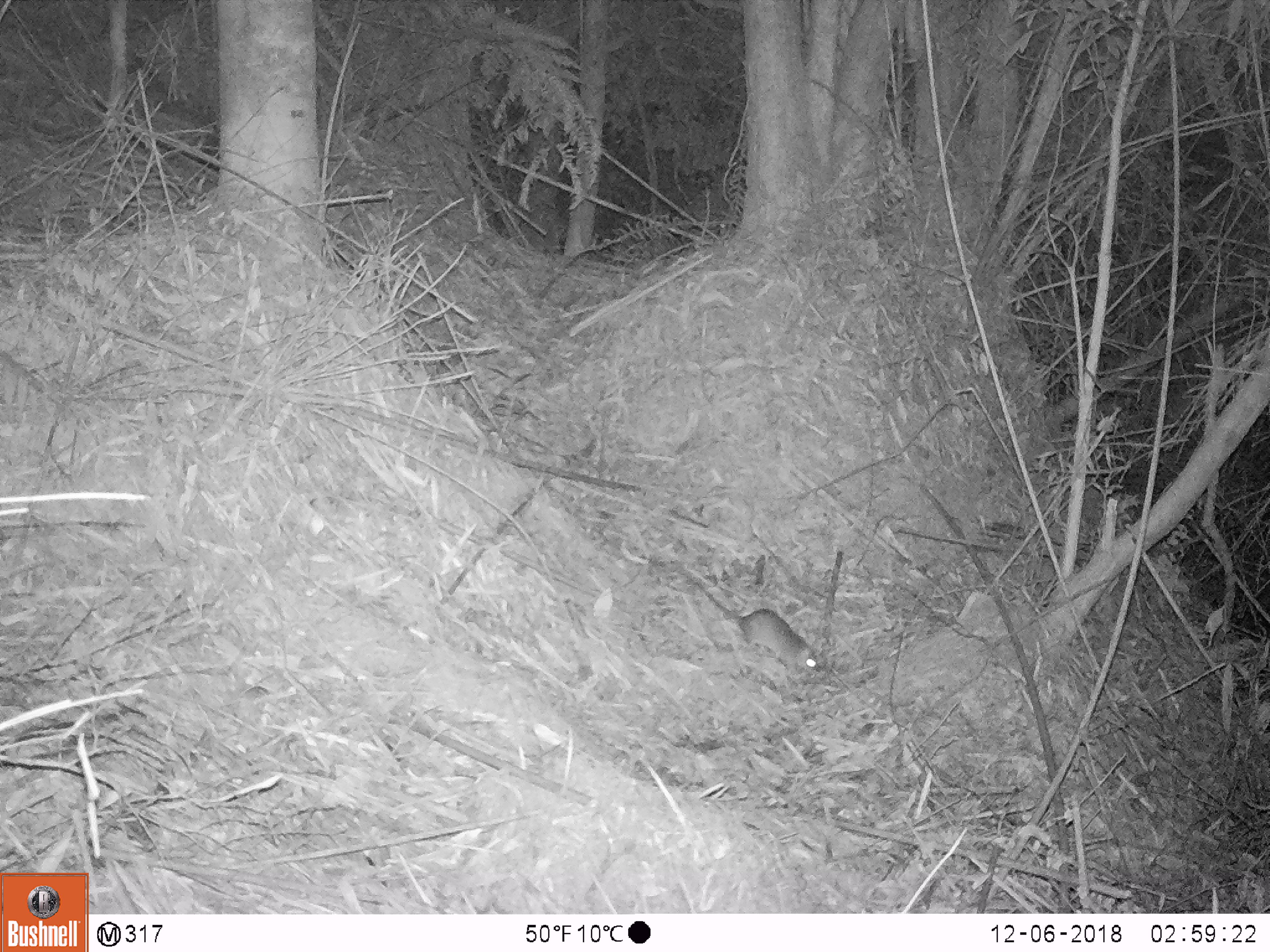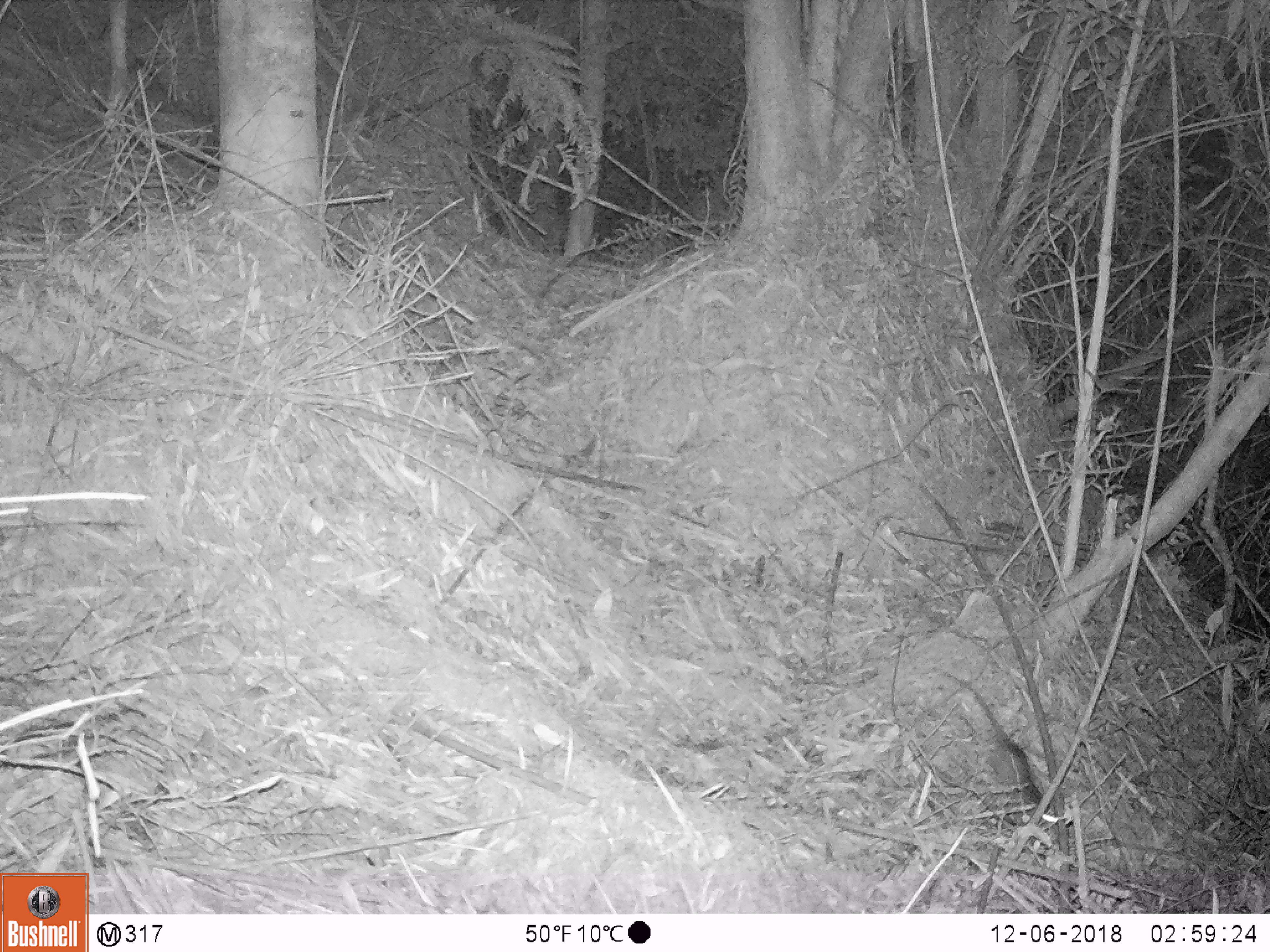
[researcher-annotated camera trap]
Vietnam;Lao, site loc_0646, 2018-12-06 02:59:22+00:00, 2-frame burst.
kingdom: Animalia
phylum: Chordata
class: Mammalia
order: Rodentia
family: Muridae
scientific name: Muridae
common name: old-world mice and rats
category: unidentified murid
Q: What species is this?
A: Unidentified murid (old-world mice and rats) (Muridae).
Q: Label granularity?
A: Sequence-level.